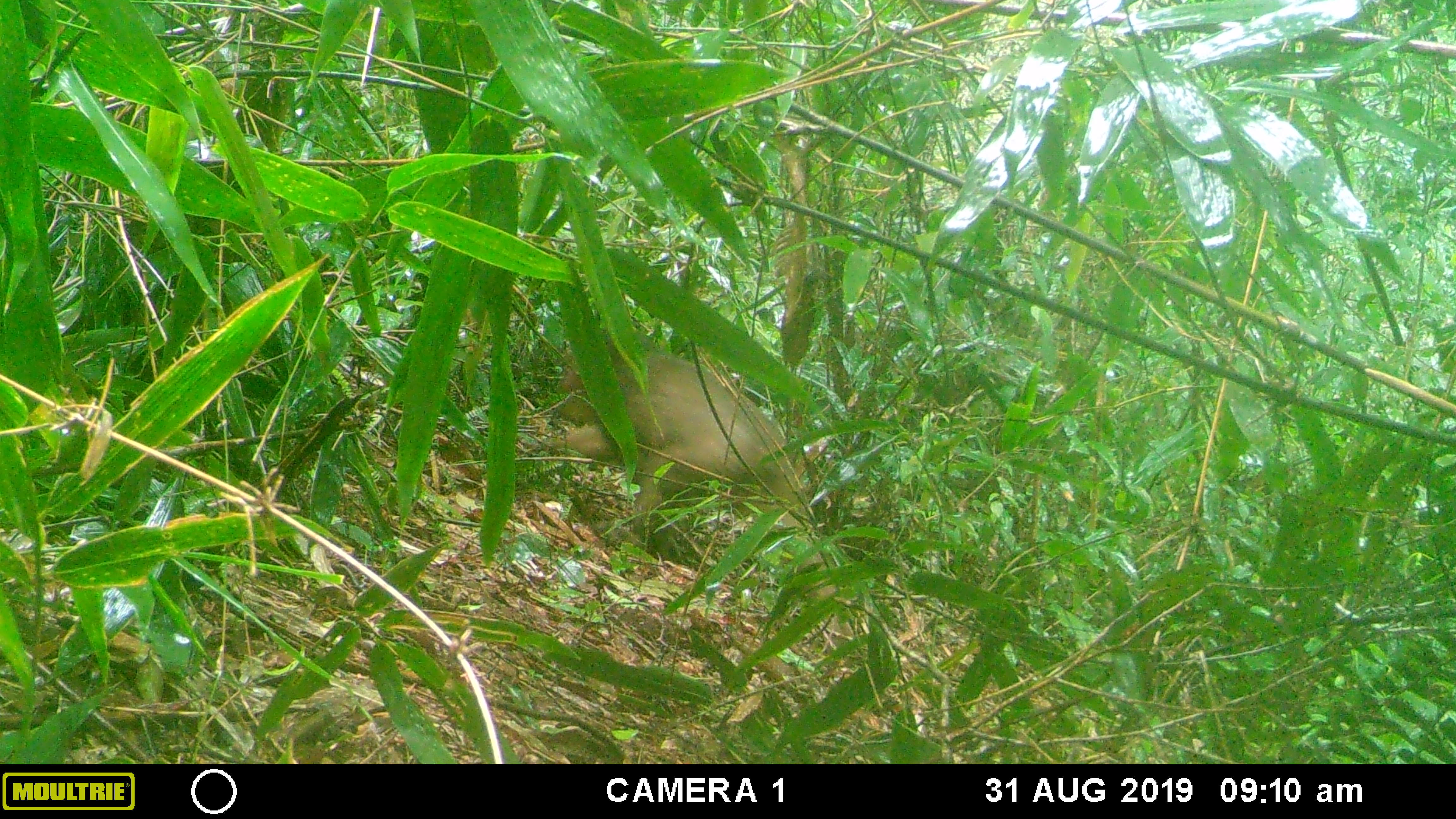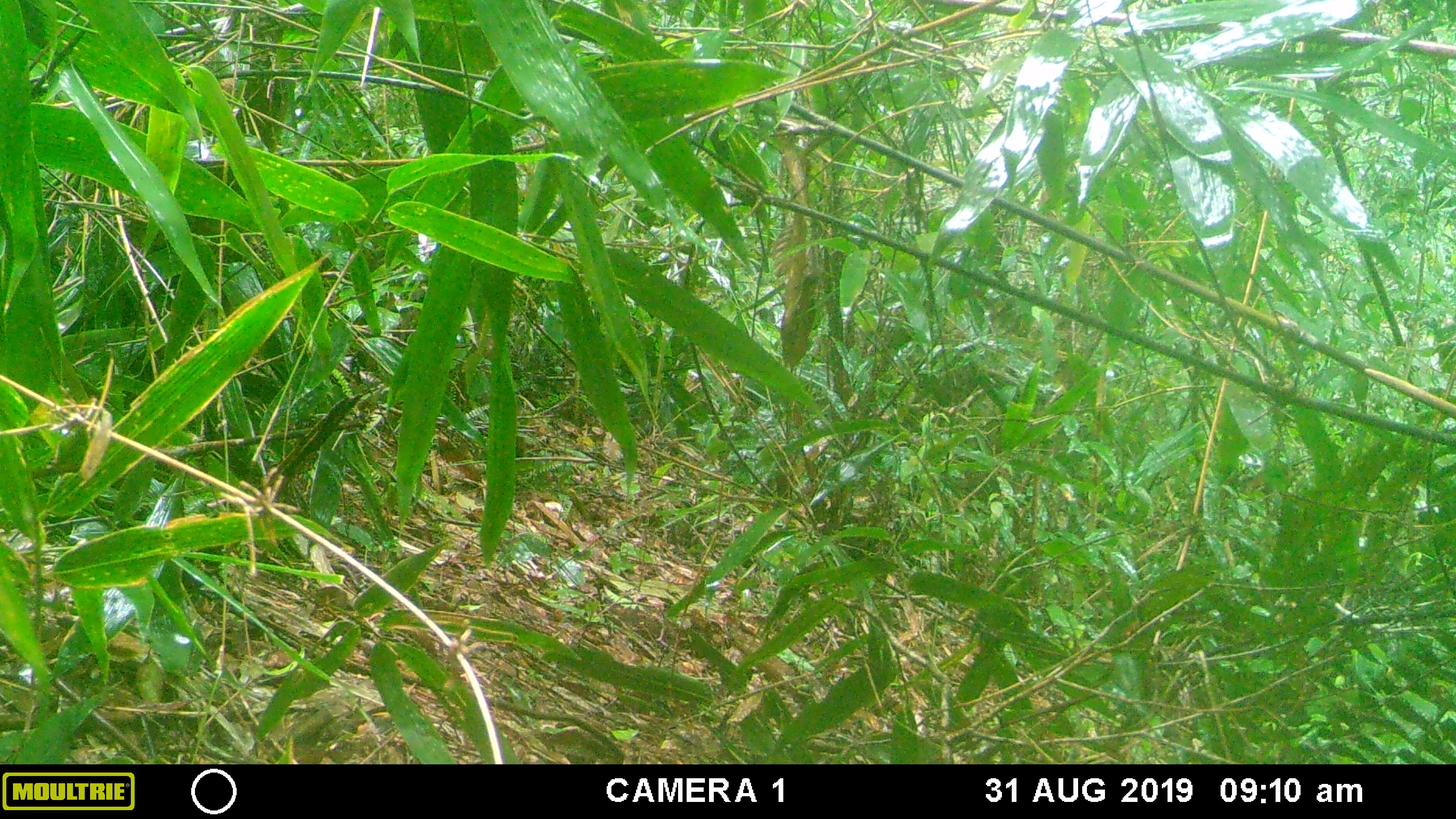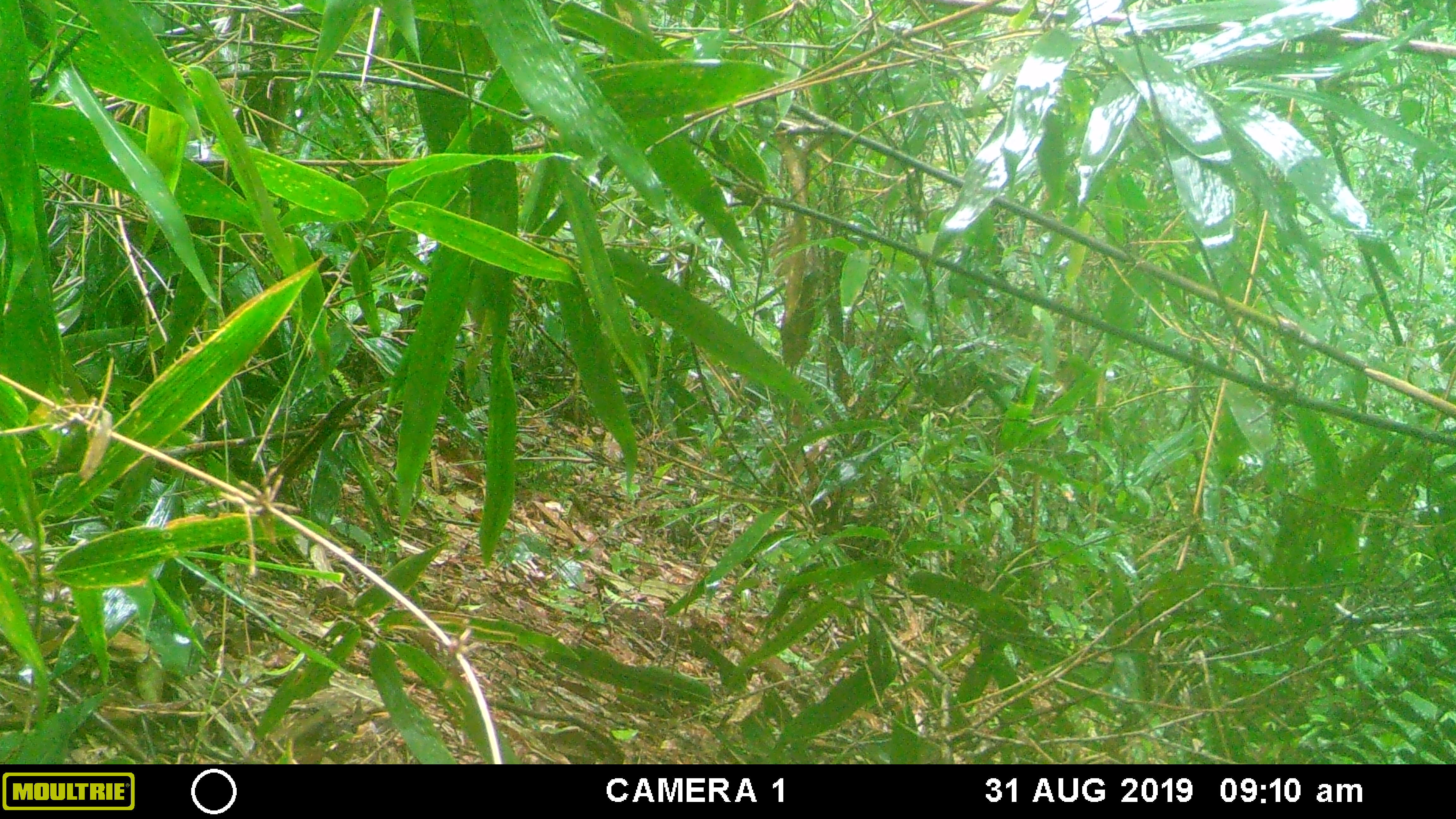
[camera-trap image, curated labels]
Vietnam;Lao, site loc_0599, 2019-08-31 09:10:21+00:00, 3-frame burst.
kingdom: Animalia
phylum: Chordata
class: Mammalia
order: Primates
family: Cercopithecidae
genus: Macaca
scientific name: Macaca arctoides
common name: stump-tailed macaque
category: stump tailed macaque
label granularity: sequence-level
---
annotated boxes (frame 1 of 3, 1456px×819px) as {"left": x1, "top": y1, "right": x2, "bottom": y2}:
stump tailed macaque: {"left": 531, "top": 344, "right": 848, "bottom": 654}